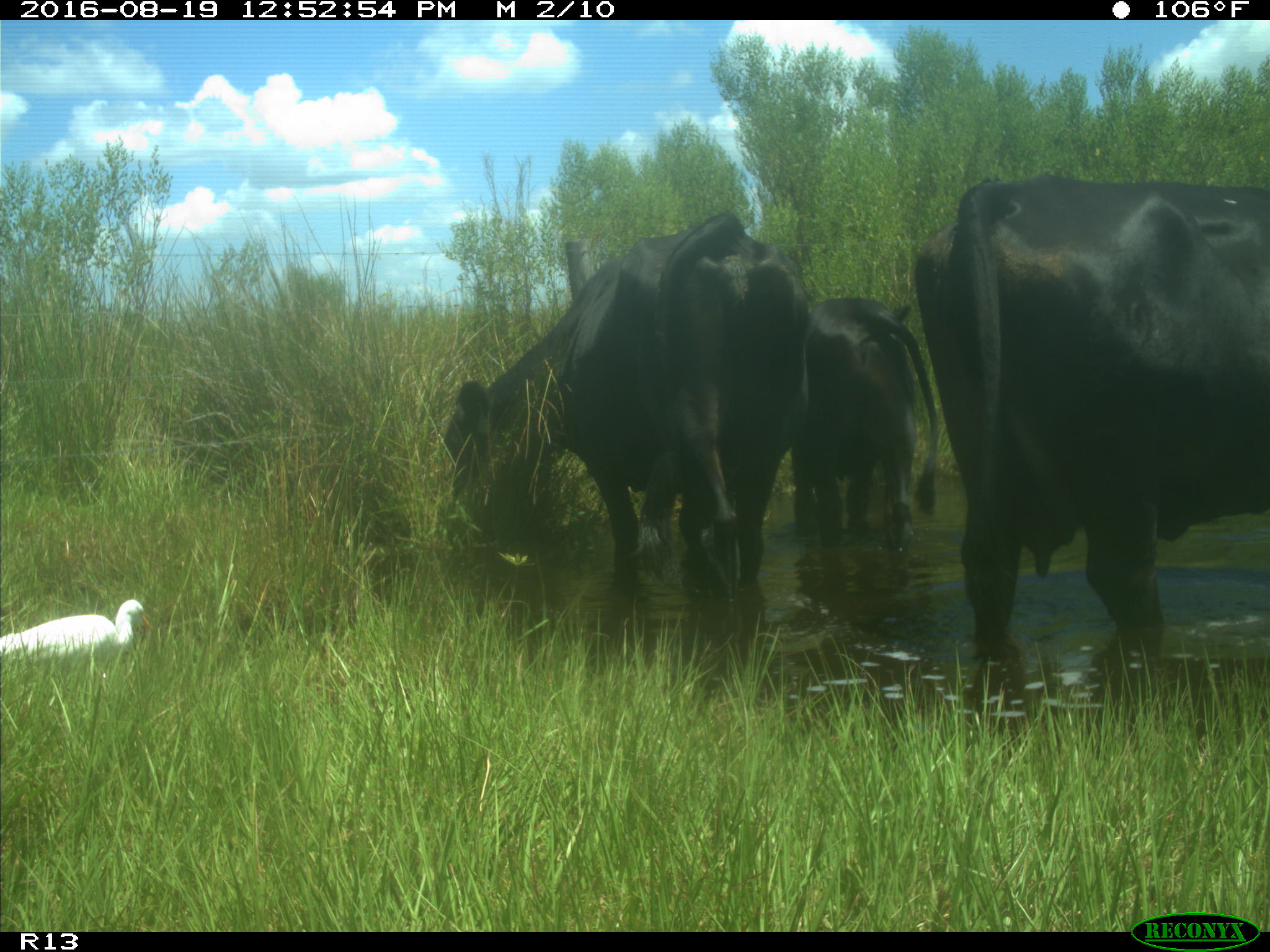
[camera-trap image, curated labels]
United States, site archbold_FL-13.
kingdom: Animalia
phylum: Chordata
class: Mammalia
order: Artiodactyla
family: Bovidae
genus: Bos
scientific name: Bos taurus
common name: domestic cow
Bos taurus (domestic cow).